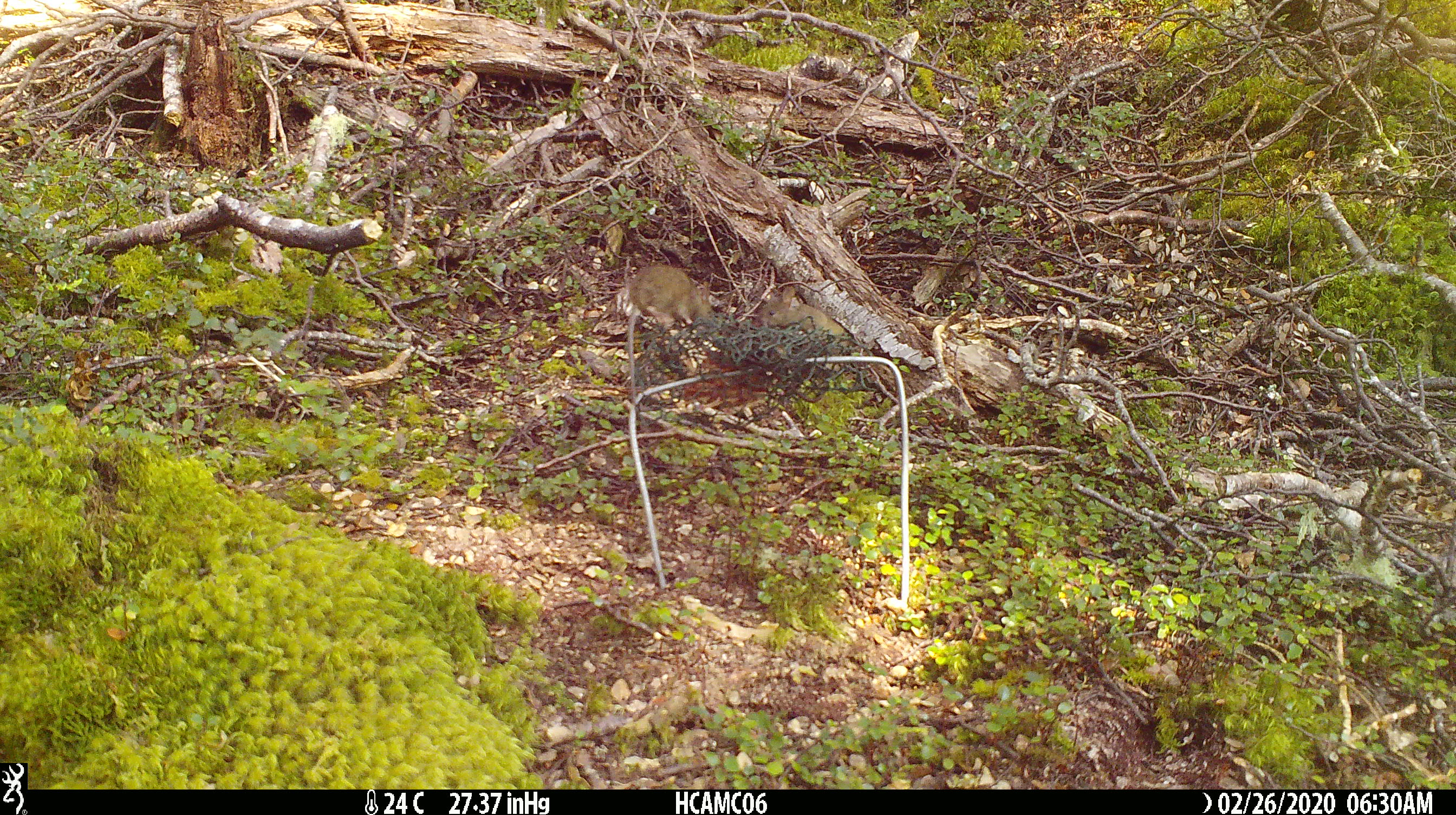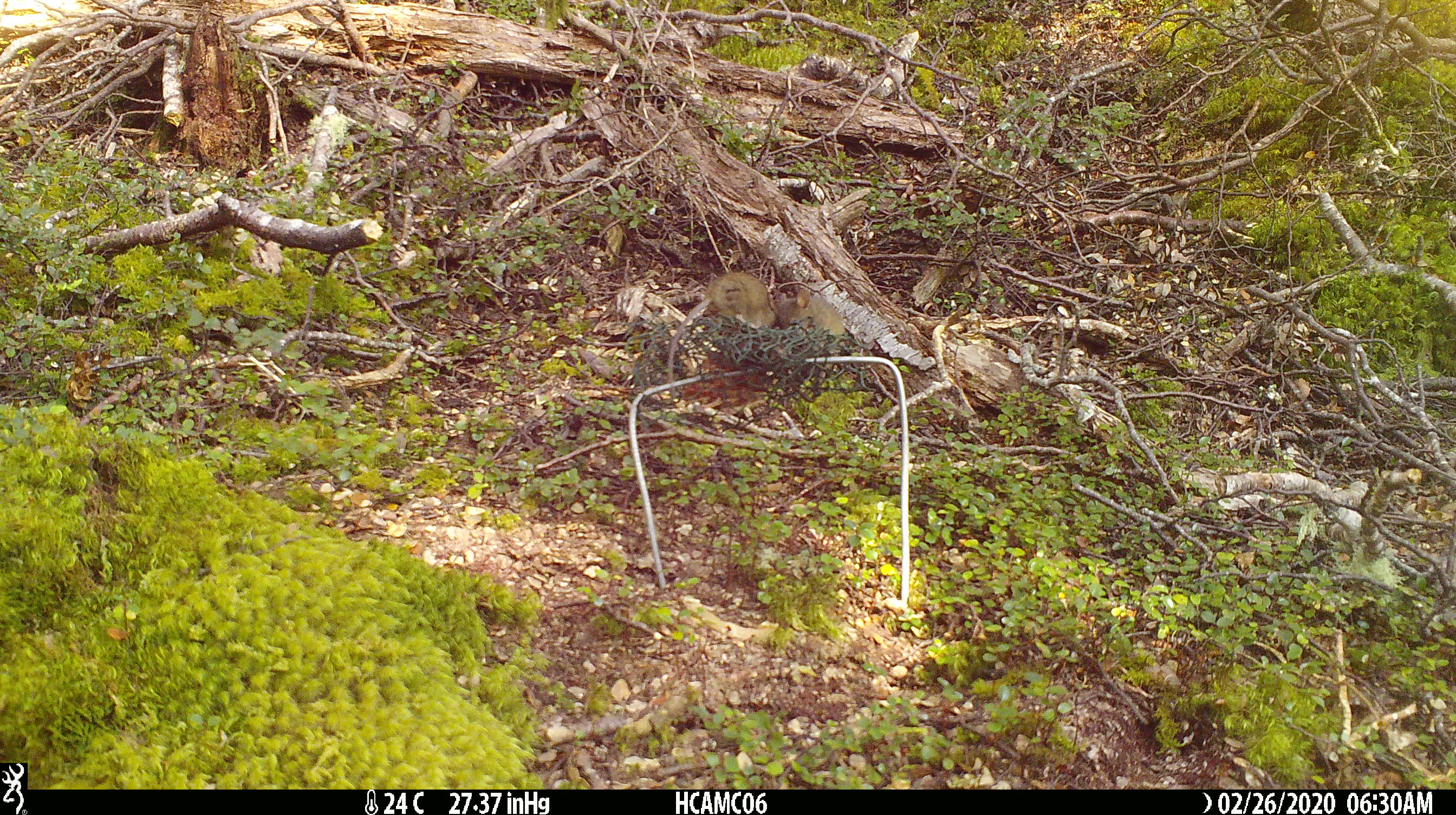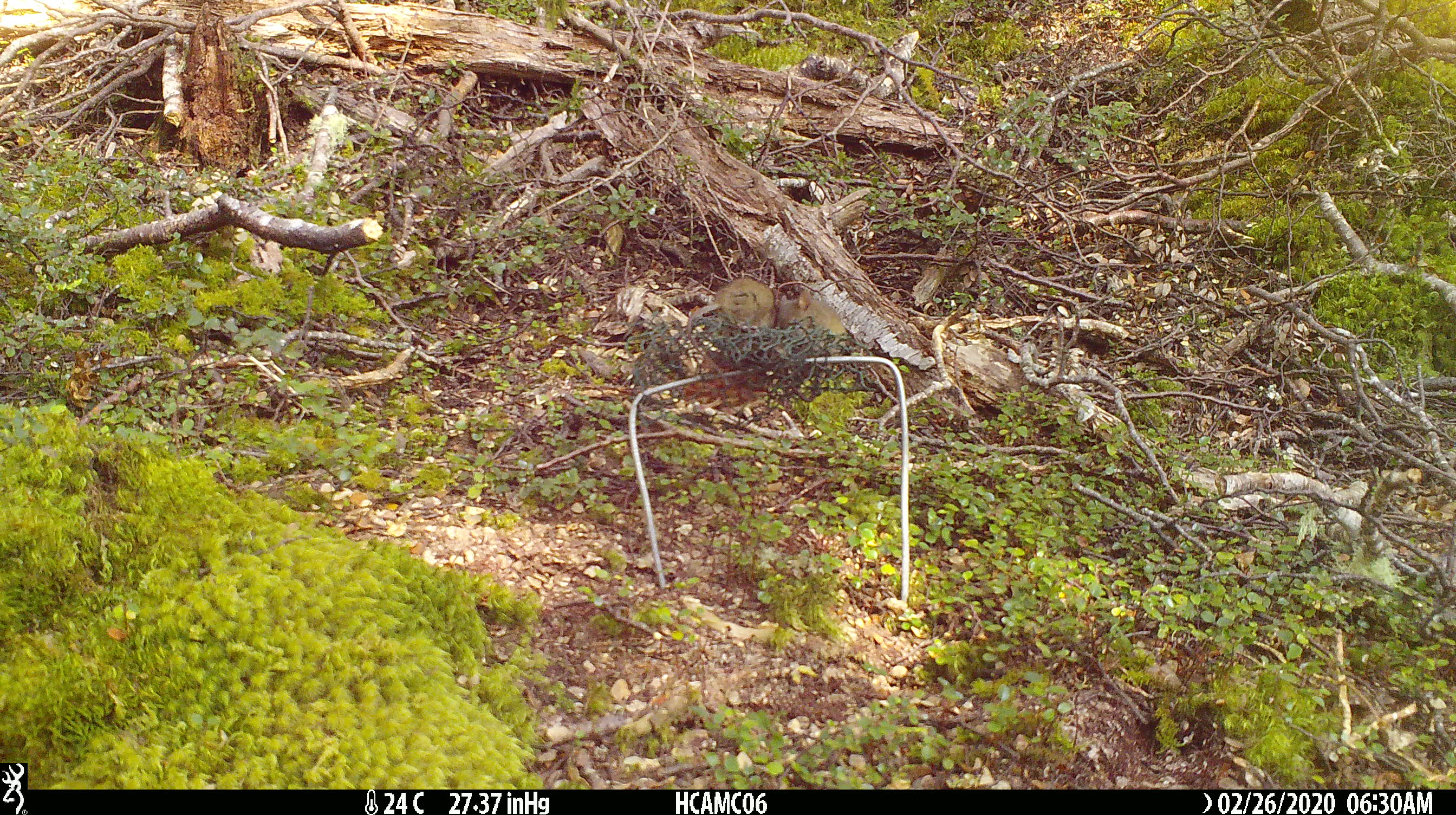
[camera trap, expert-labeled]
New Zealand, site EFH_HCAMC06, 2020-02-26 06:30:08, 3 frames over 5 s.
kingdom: Animalia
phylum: Chordata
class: Mammalia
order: Rodentia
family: Muridae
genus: Mus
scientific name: Mus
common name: mouse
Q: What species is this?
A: Mouse (Mus).